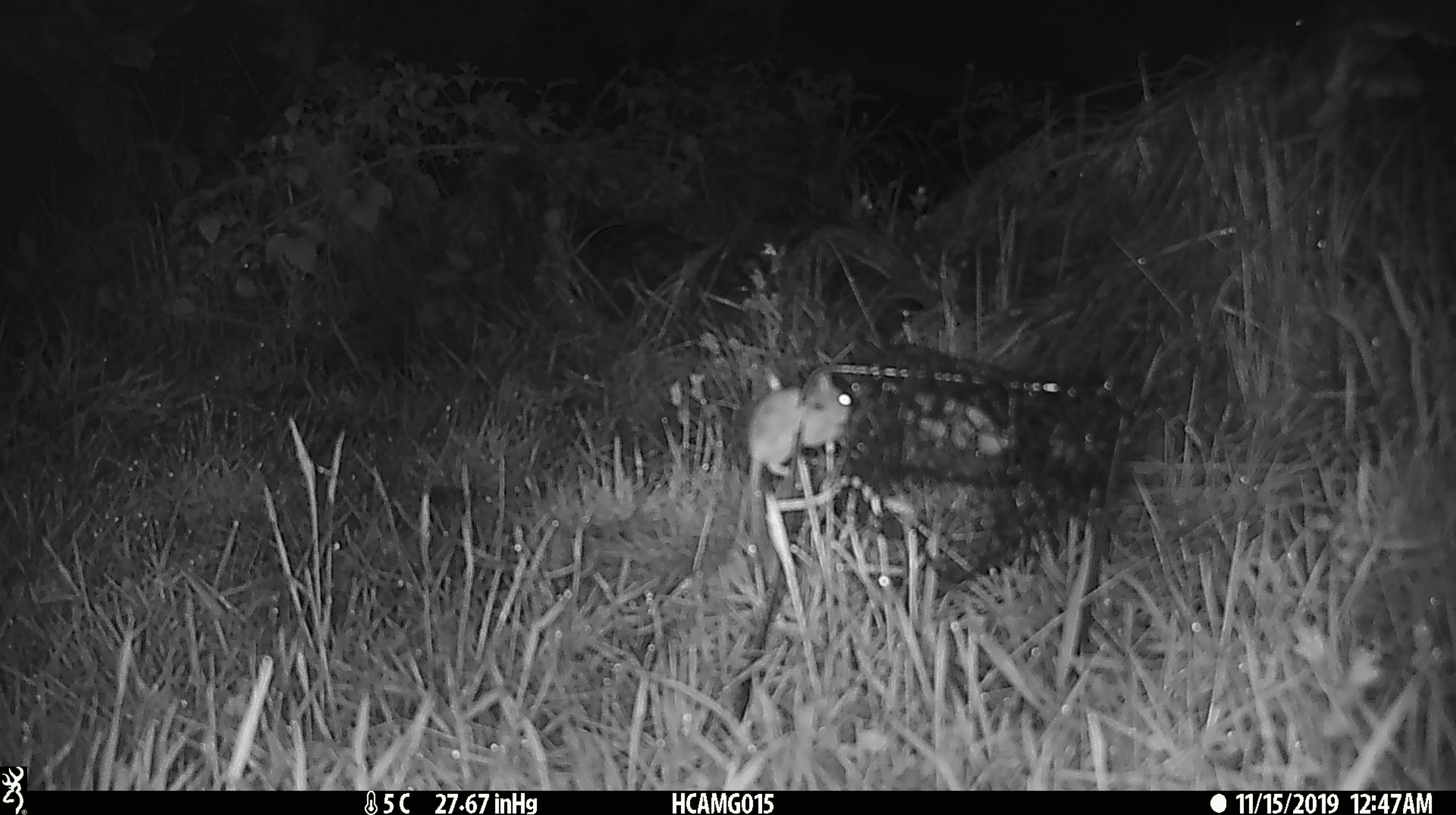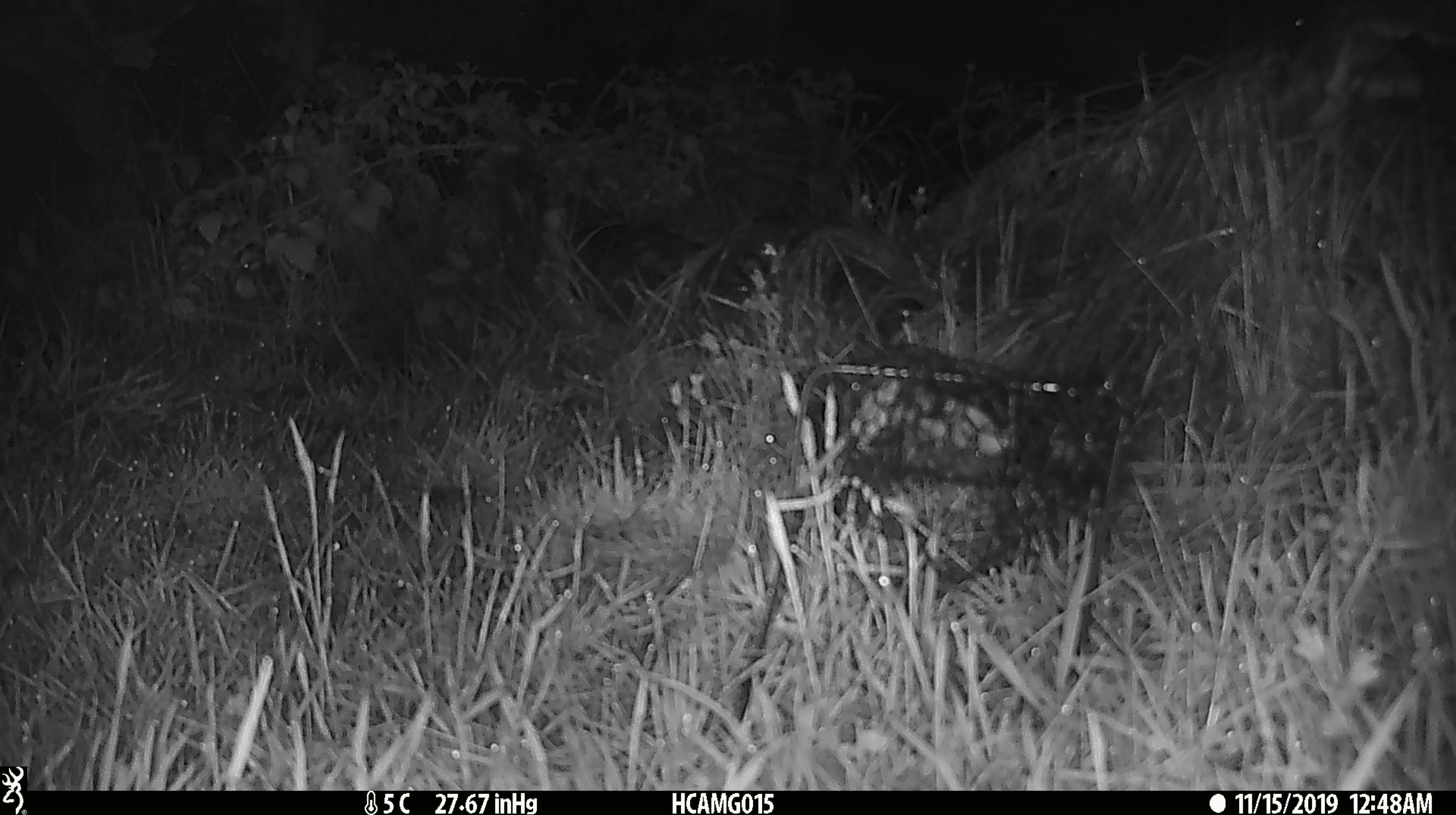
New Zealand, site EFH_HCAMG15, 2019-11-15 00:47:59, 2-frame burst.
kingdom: Animalia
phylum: Chordata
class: Mammalia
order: Rodentia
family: Muridae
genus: Mus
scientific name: Mus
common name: mouse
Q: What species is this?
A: Mouse (Mus).